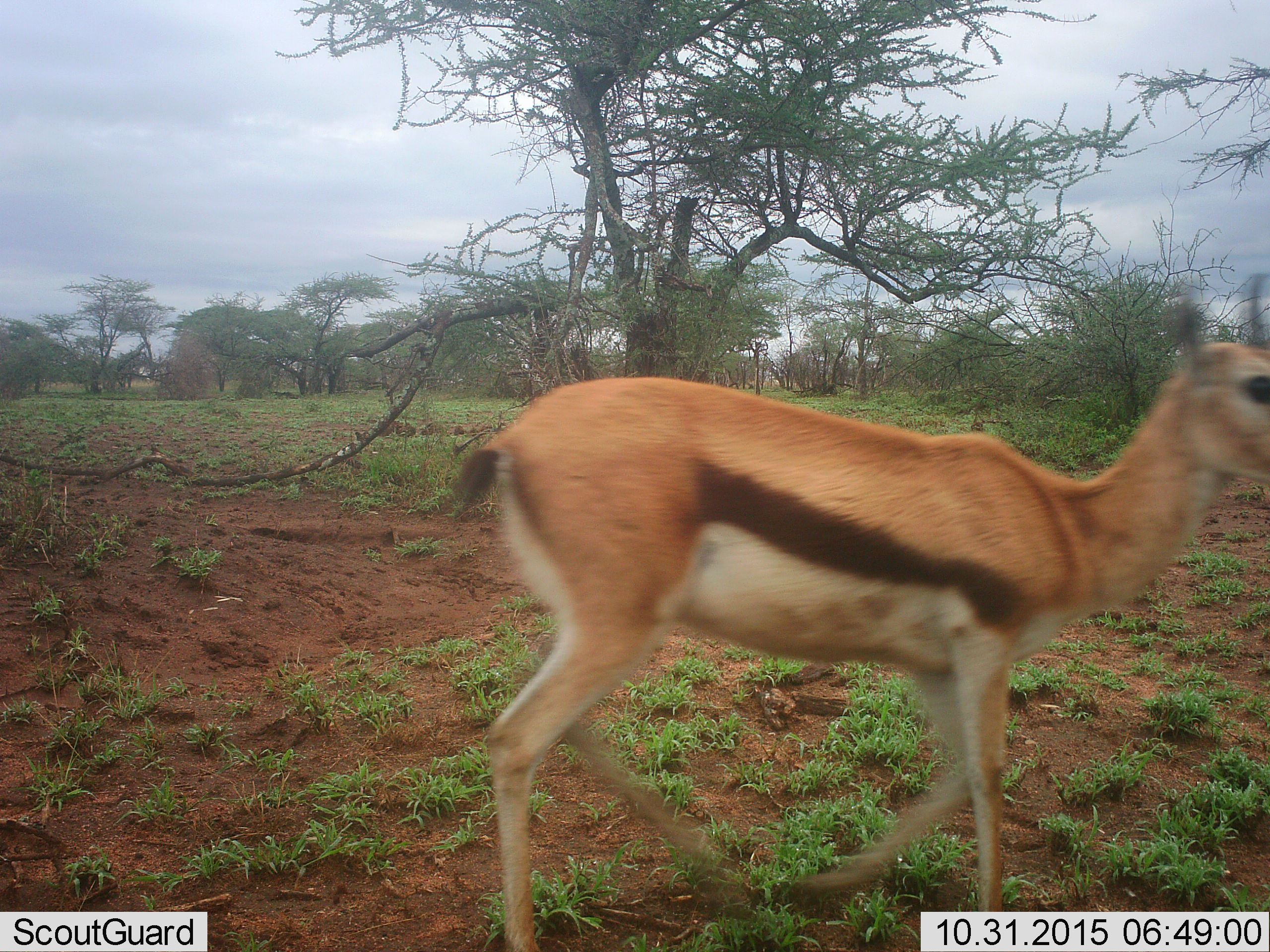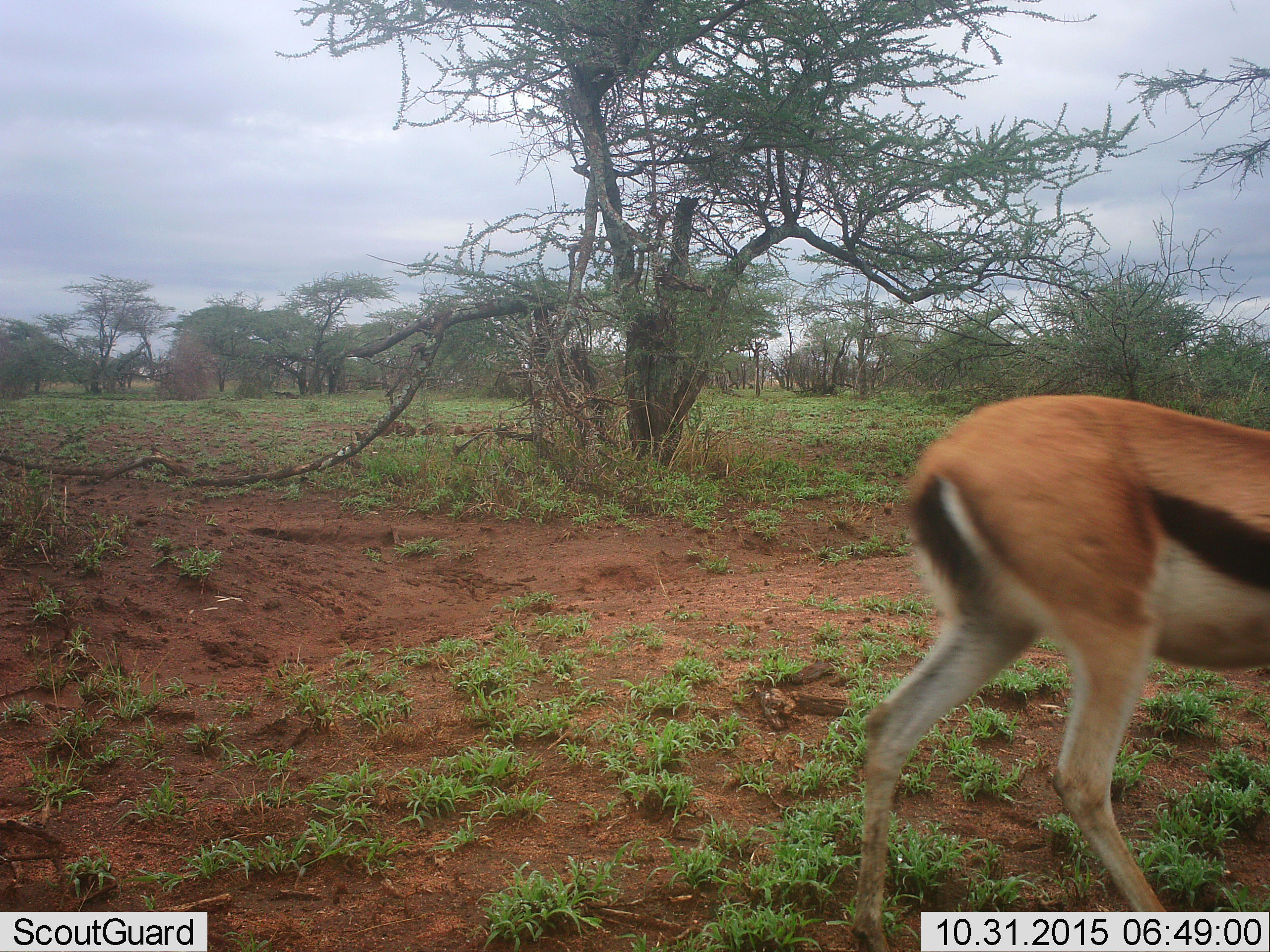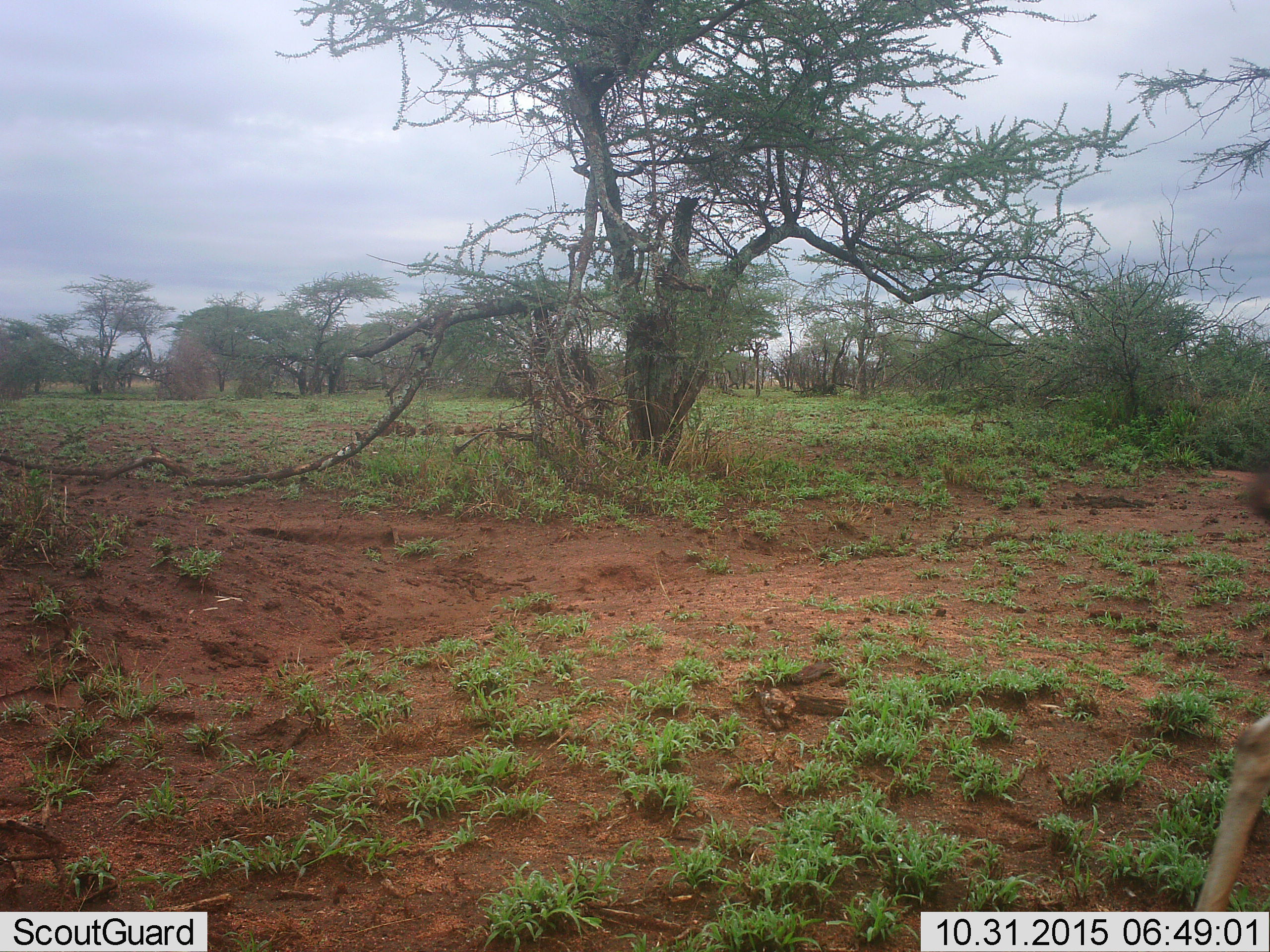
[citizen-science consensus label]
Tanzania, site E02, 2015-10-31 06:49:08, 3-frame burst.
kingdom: Animalia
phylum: Chordata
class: Mammalia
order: Artiodactyla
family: Bovidae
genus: Eudorcas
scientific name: Eudorcas thomsonii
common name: thomson's gazelle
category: gazellethomsons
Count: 1.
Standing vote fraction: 6%.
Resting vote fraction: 0%.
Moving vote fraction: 94%.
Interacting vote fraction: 0%.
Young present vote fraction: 0%.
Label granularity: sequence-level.